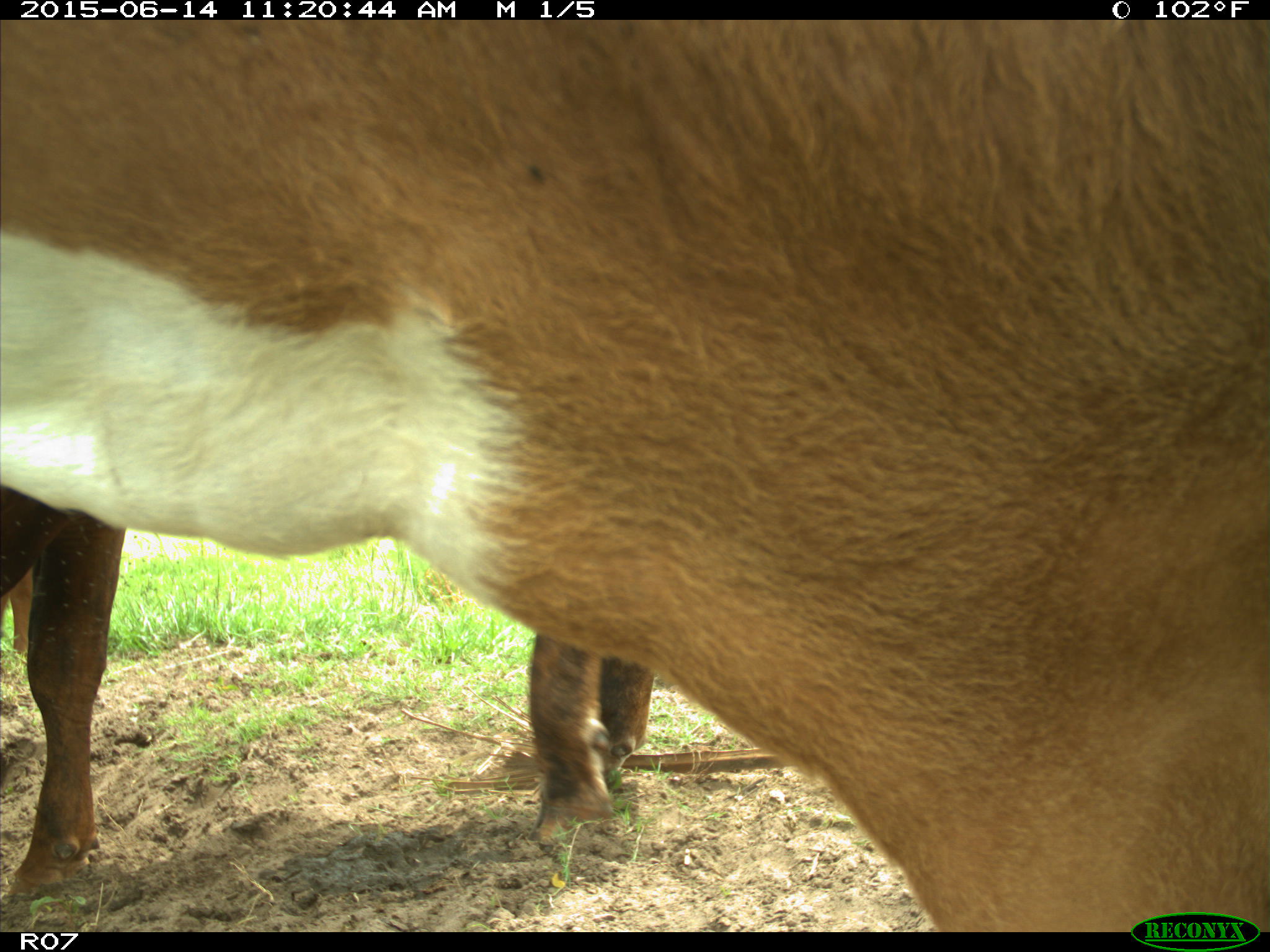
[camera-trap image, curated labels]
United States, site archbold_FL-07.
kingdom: Animalia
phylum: Chordata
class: Mammalia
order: Artiodactyla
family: Bovidae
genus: Bos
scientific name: Bos taurus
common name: domestic cow